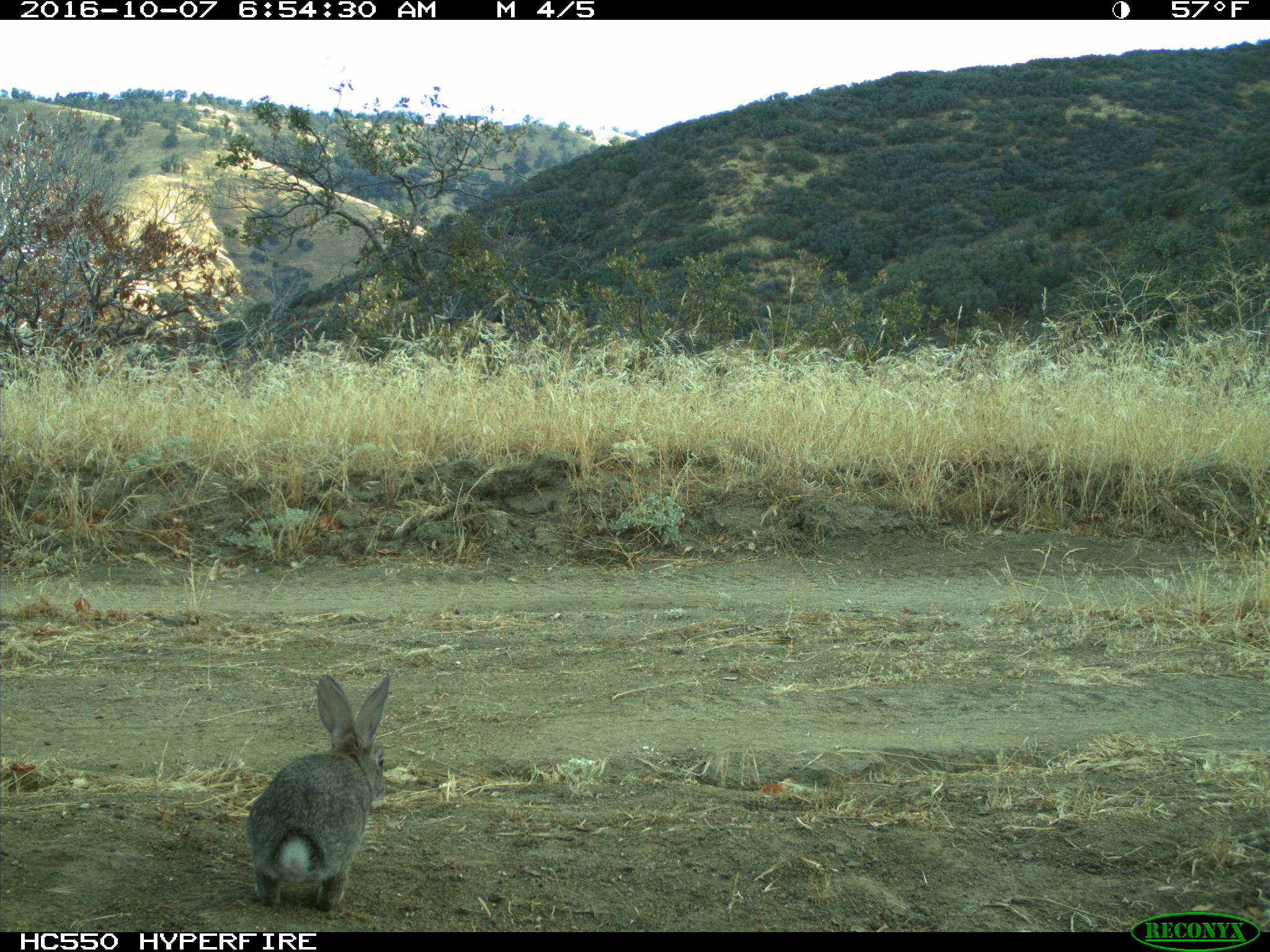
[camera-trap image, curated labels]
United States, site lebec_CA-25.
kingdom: Animalia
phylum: Chordata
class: Mammalia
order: Lagomorpha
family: Leporidae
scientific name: Leporidae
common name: rabbits and hares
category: unidentified rabbit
Unidentified rabbit (rabbits and hares) (Leporidae).